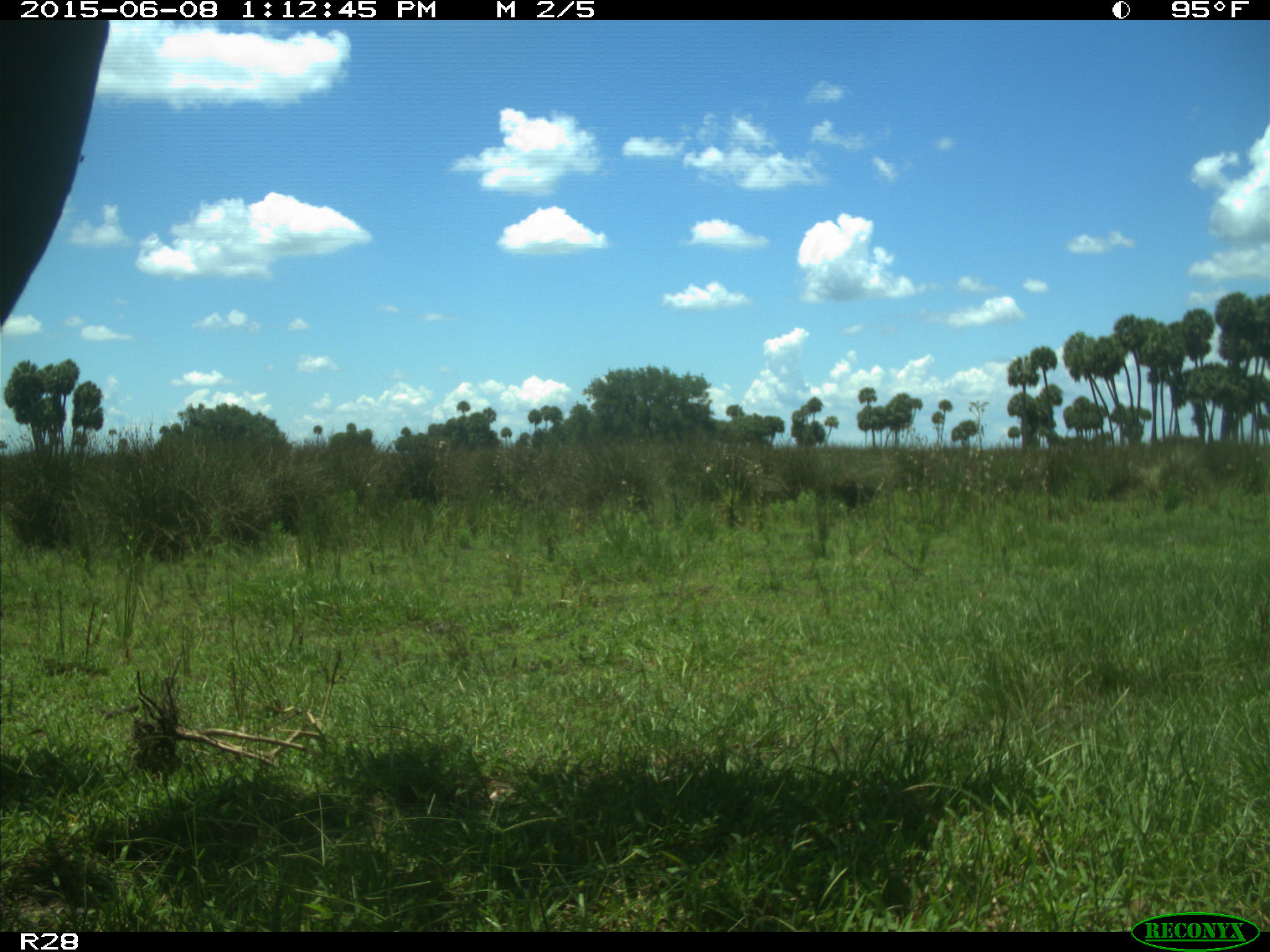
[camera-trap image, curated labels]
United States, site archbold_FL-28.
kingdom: Animalia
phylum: Chordata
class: Mammalia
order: Artiodactyla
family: Bovidae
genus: Bos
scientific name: Bos taurus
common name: domestic cow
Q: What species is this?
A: Bos taurus (domestic cow).